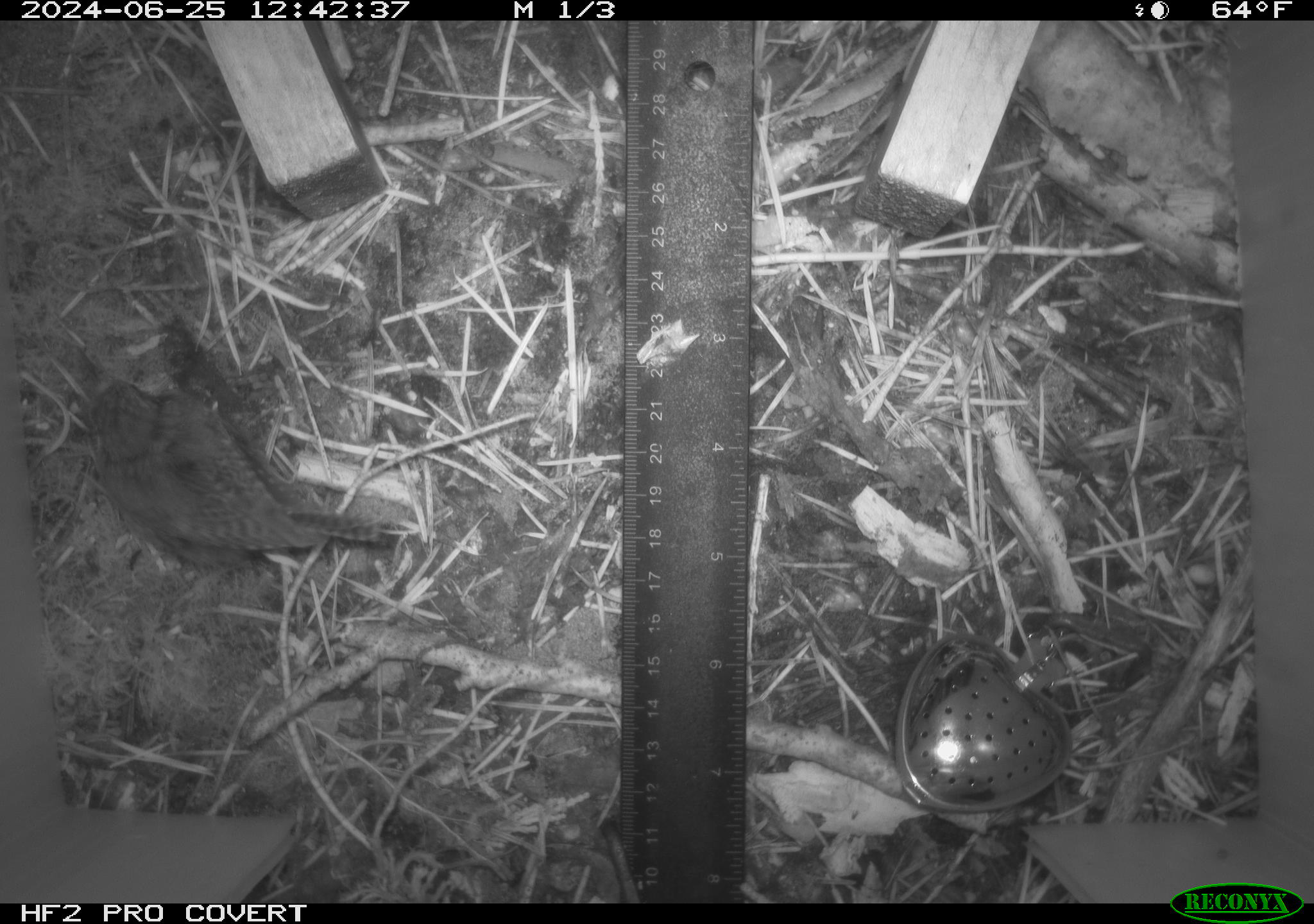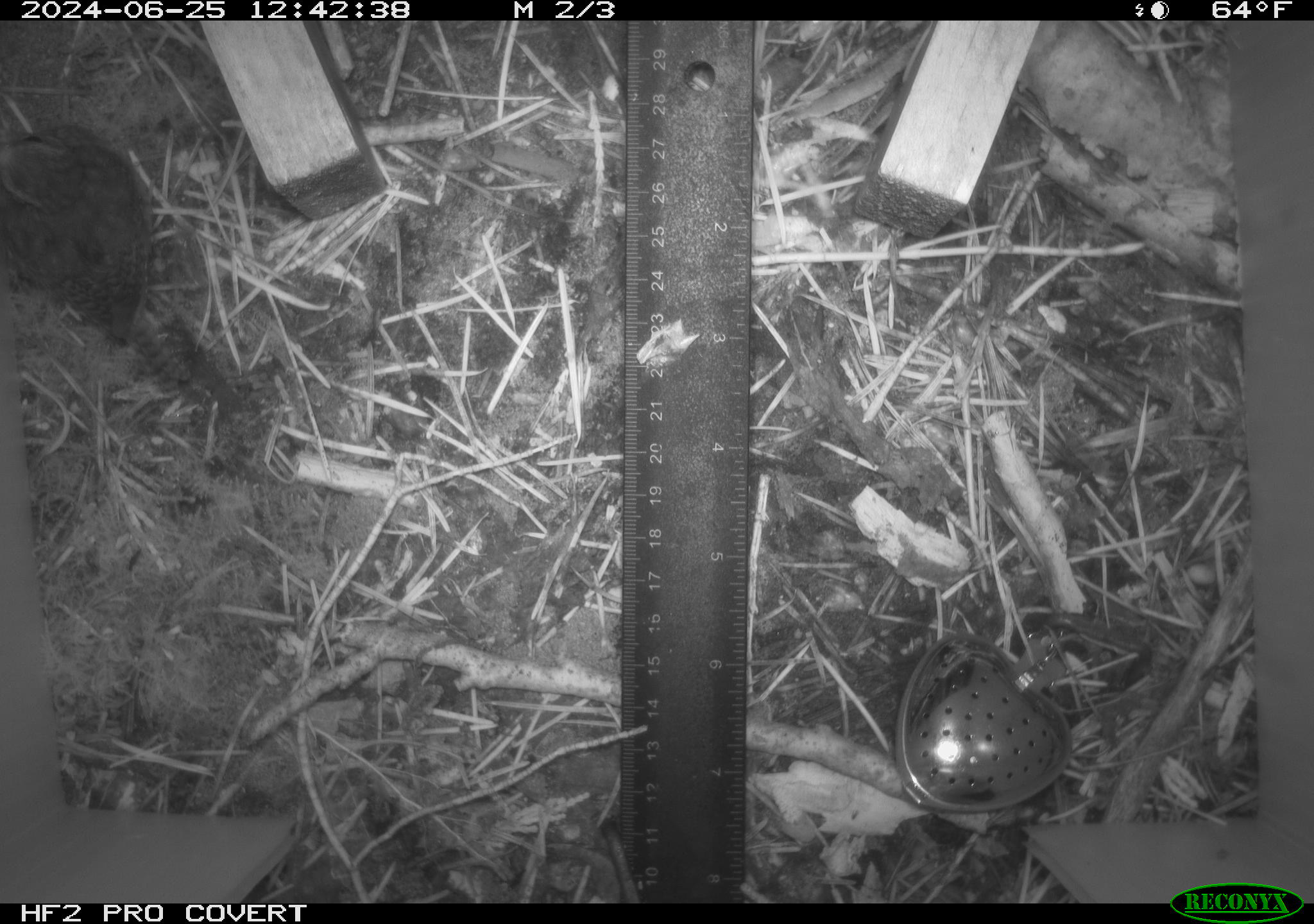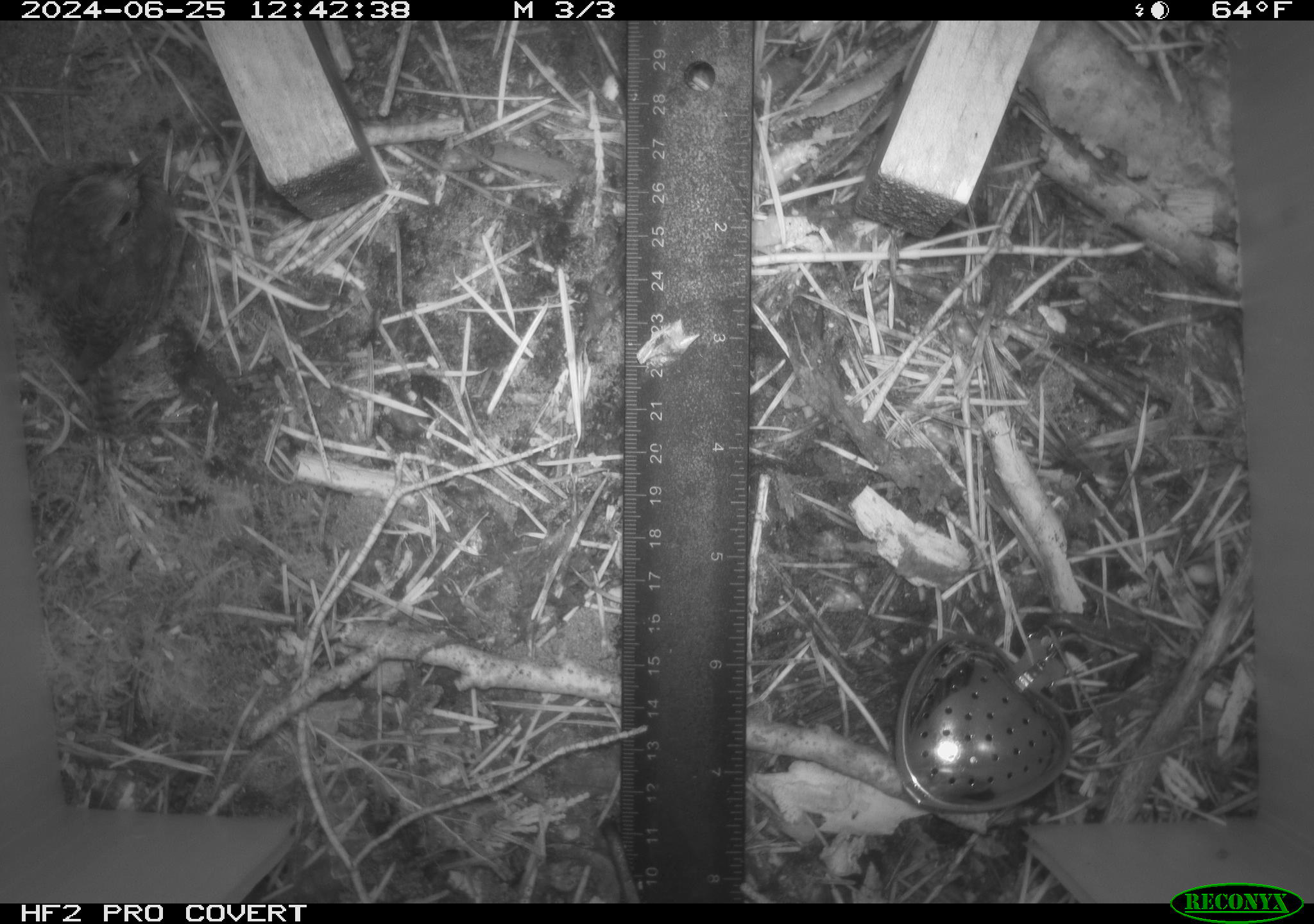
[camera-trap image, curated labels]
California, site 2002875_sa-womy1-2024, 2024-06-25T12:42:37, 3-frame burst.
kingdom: Animalia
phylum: Chordata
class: Aves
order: Passeriformes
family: Troglodytidae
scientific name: Troglodytidae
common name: wren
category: troglodytidae family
Troglodytidae family (wren) (Troglodytidae).